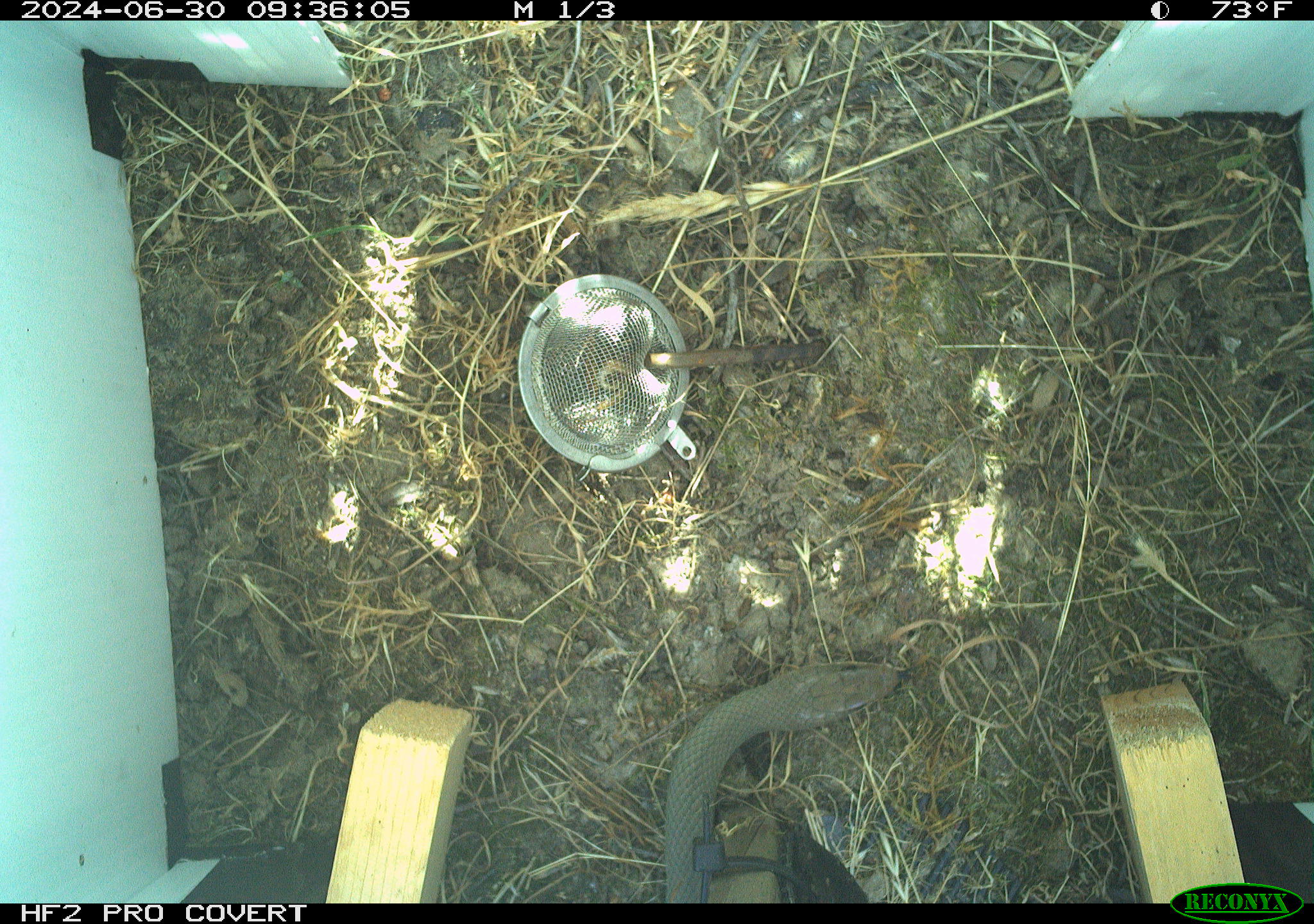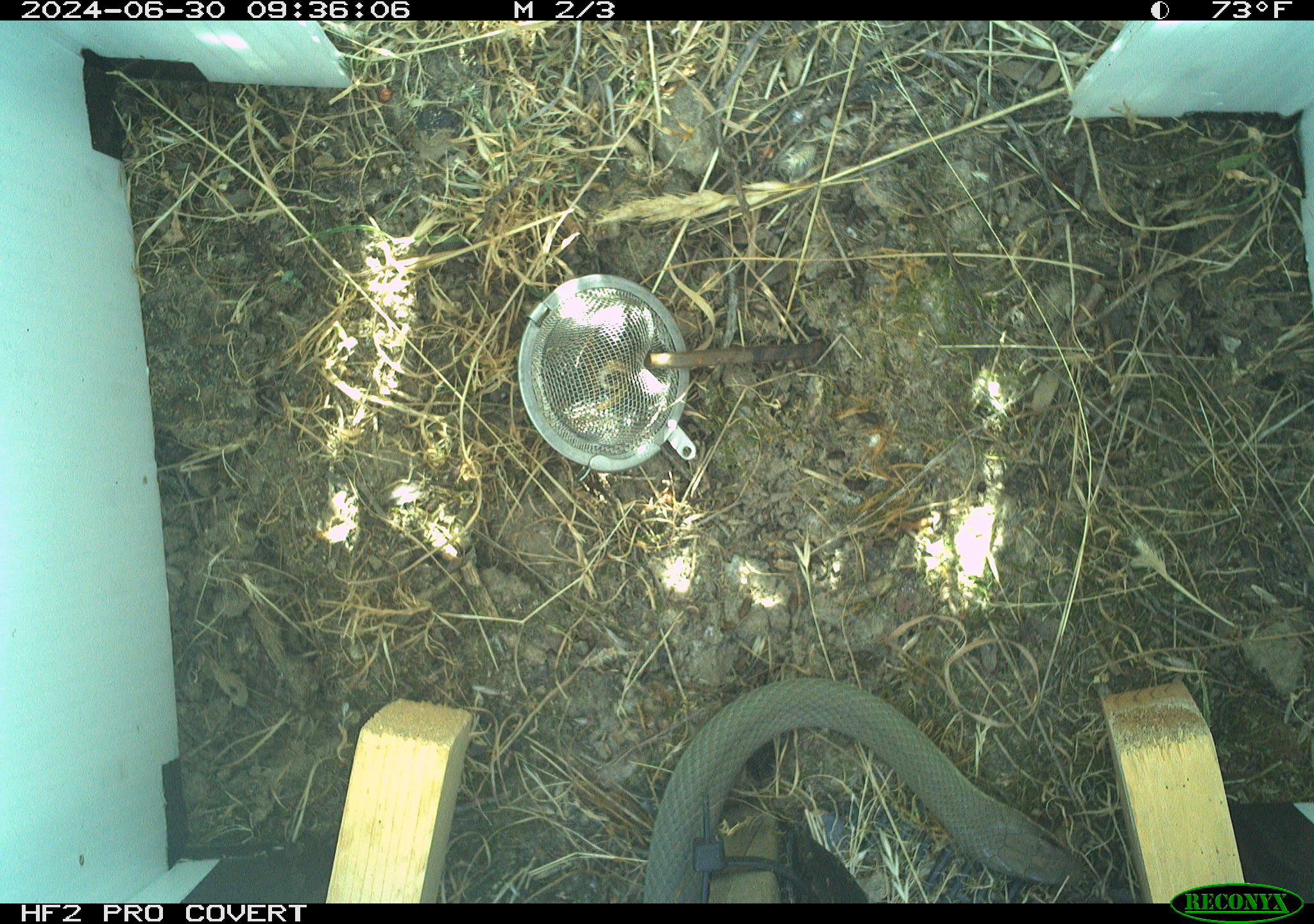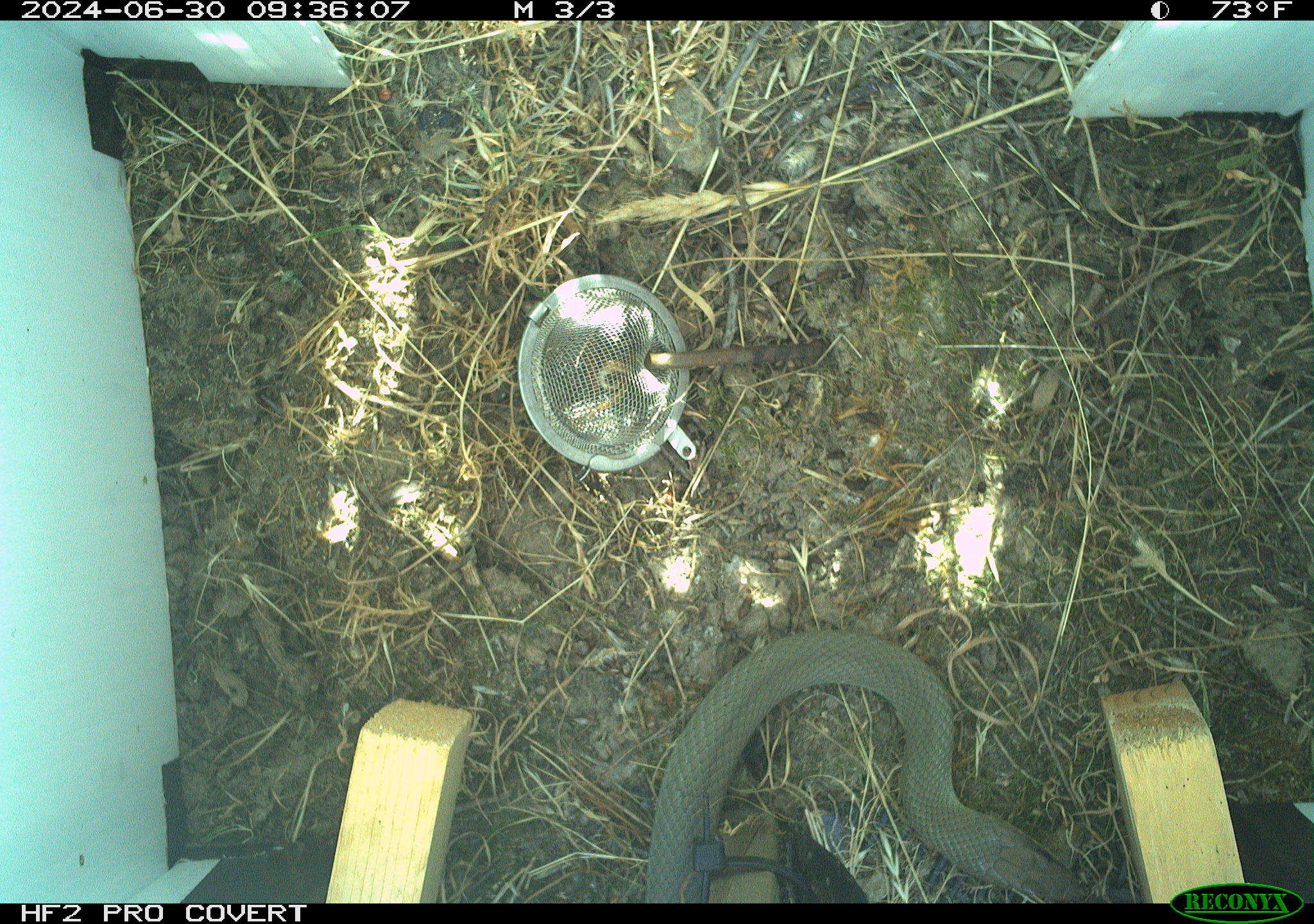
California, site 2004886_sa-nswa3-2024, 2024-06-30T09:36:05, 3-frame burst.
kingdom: Animalia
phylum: Chordata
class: Reptilia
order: Squamata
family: Colubridae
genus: Coluber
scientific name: Coluber constrictor mormon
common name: western yellow-bellied racer